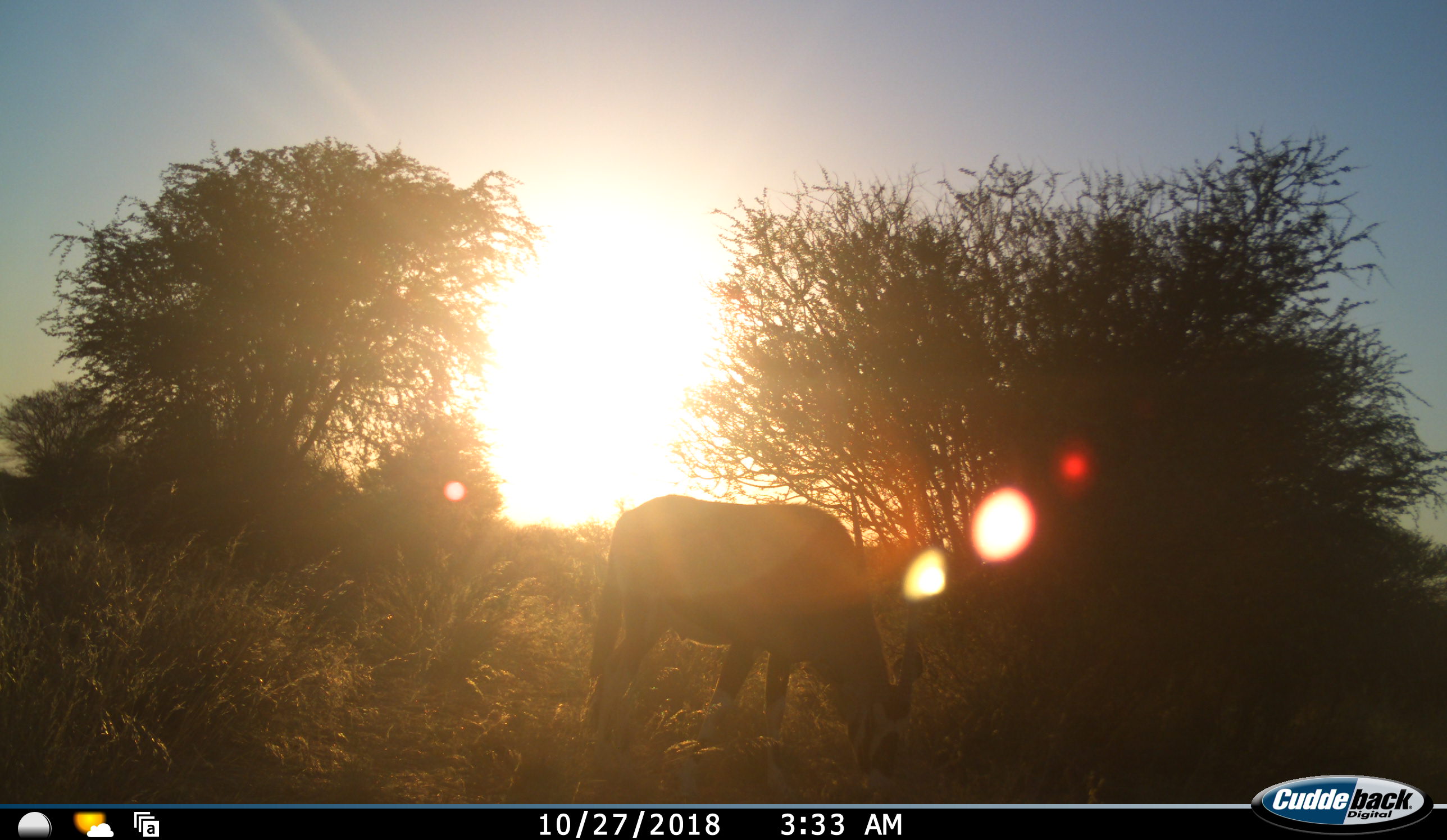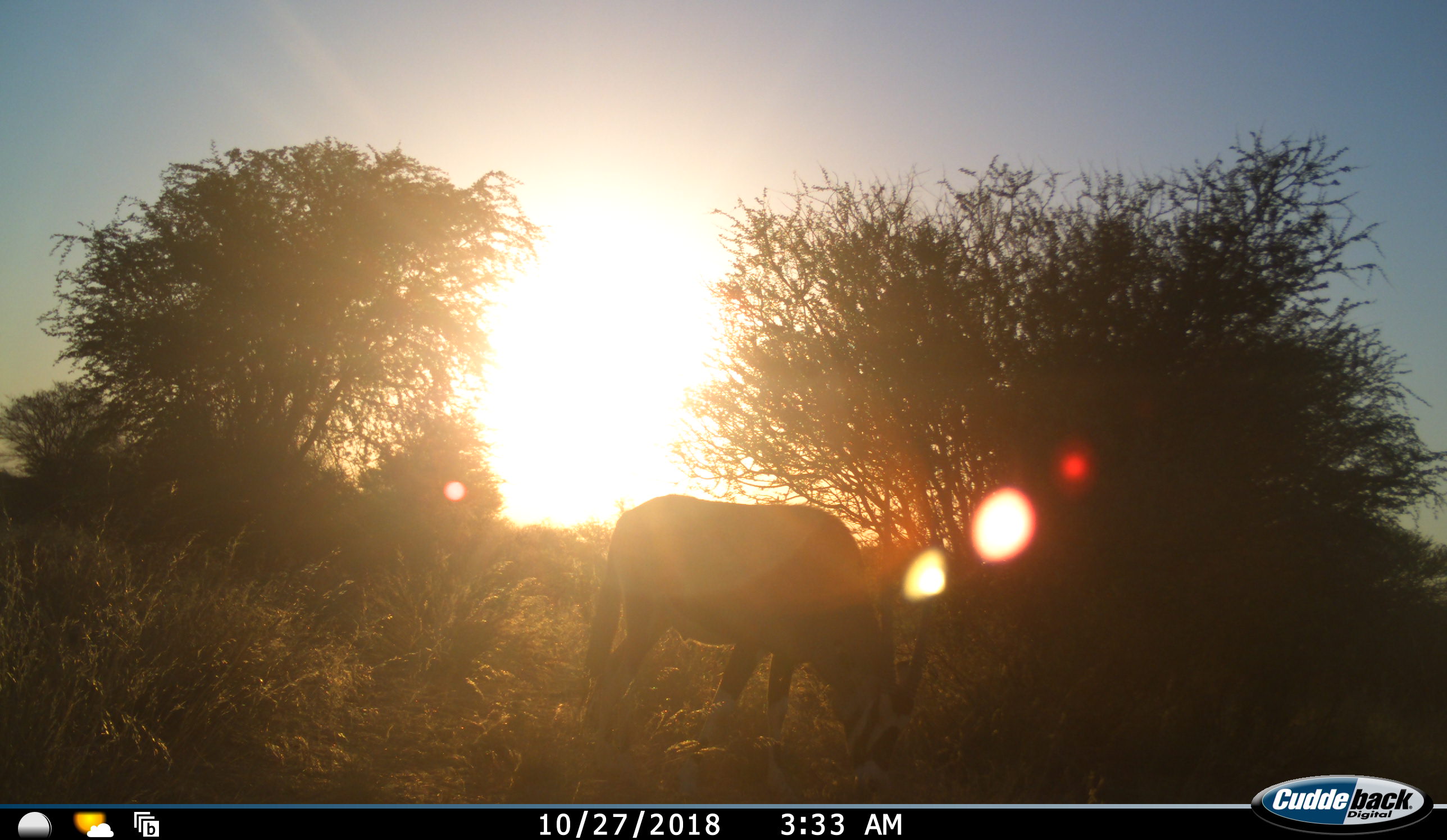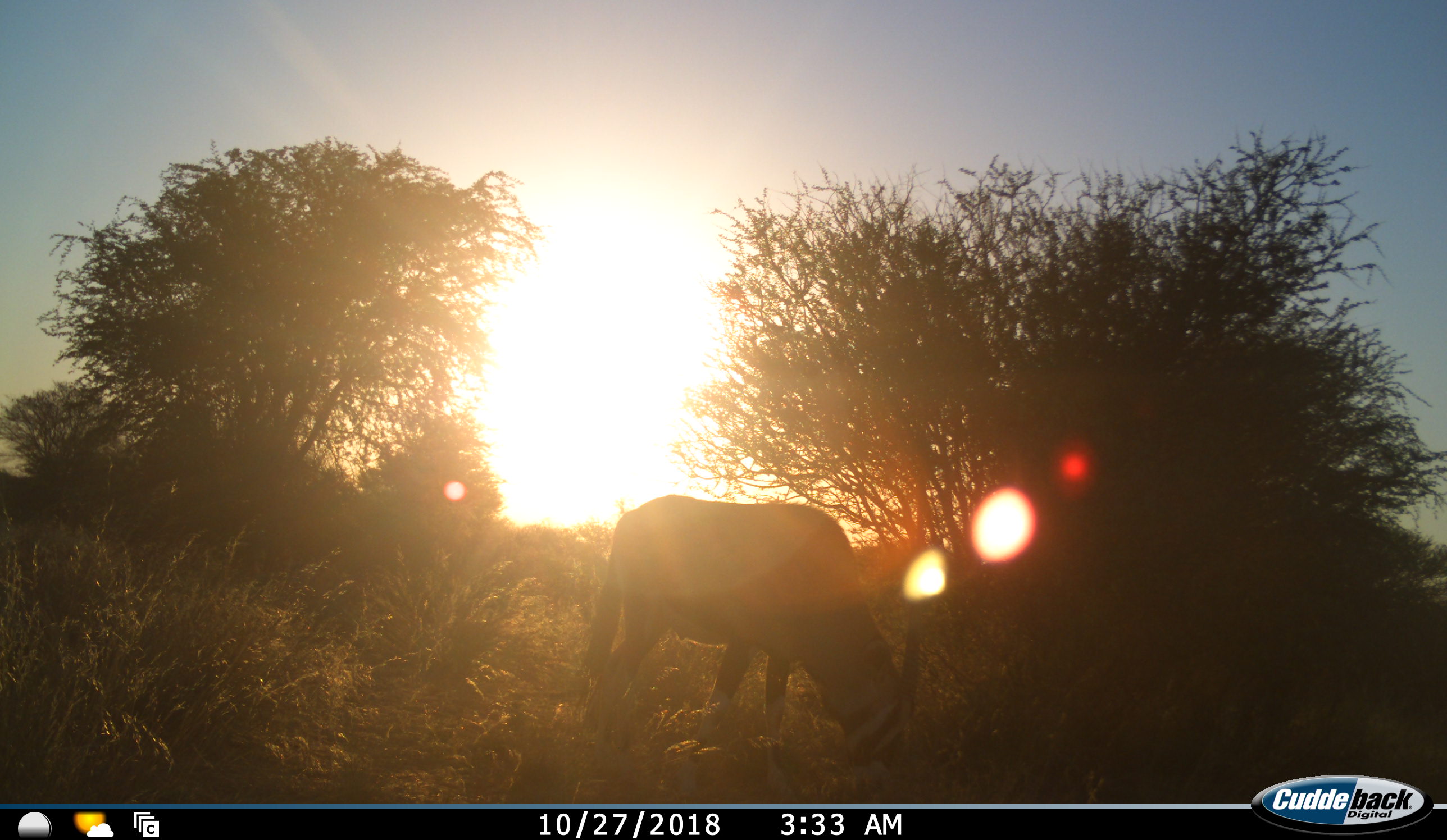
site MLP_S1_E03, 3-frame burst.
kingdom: Animalia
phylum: Chordata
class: Mammalia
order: Artiodactyla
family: Bovidae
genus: Oryx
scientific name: Oryx gazella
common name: gemsbok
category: oryx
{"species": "oryx (gemsbok) (Oryx gazella)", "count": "1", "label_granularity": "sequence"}